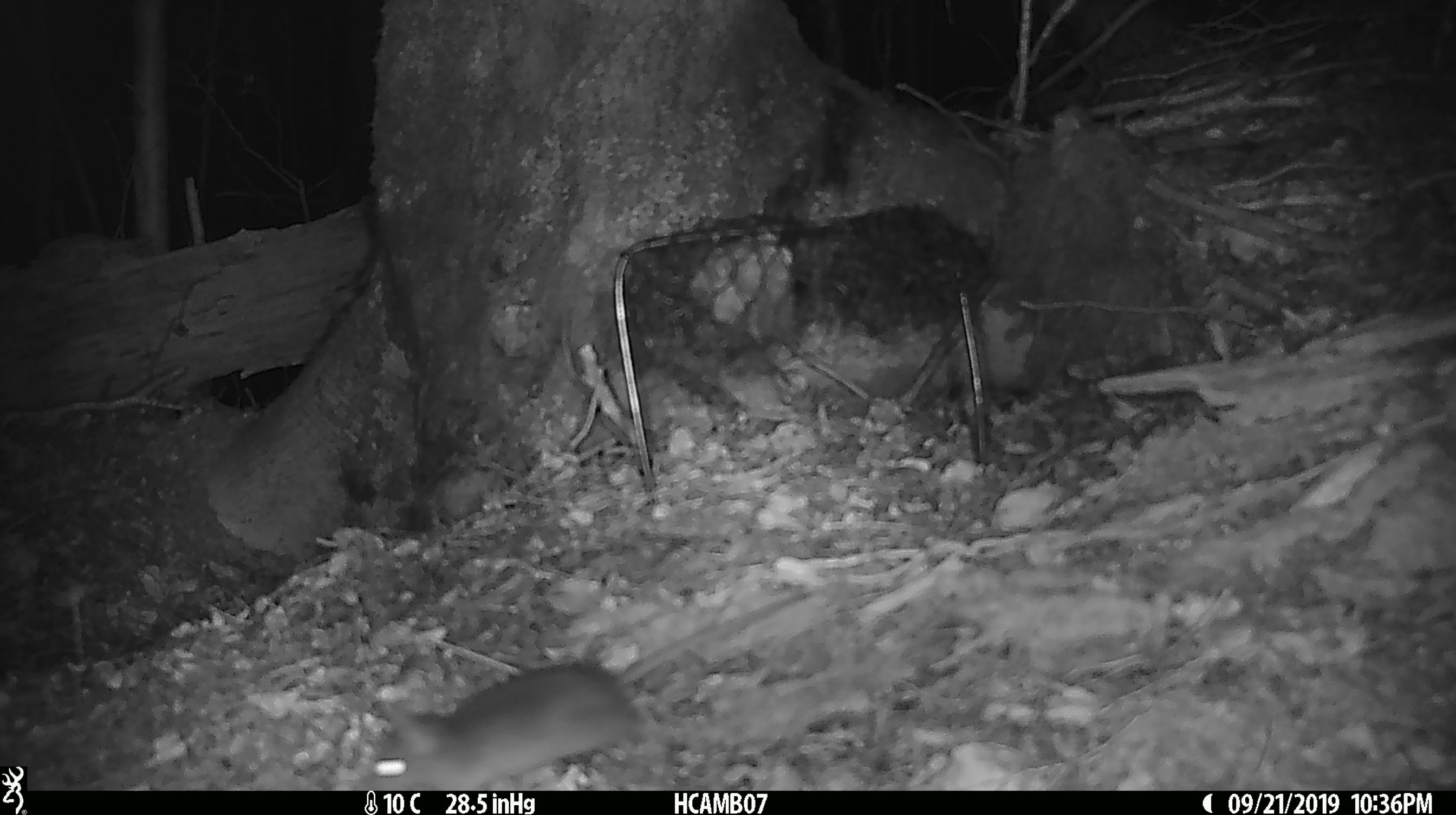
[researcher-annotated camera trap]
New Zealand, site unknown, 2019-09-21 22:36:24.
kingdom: Animalia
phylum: Chordata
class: Mammalia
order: Rodentia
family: Muridae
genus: Mus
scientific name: Mus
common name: mouse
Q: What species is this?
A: Mouse (Mus).